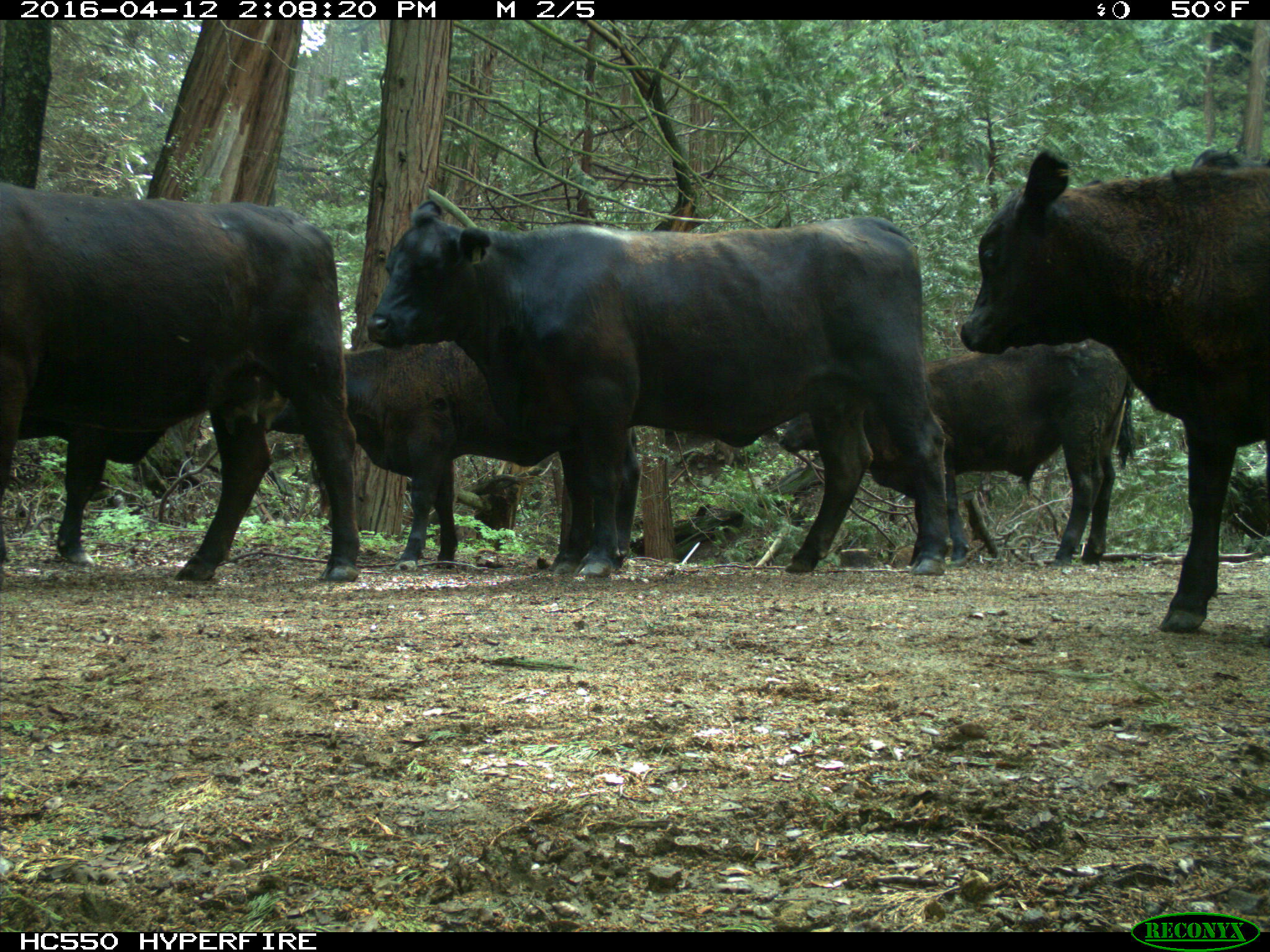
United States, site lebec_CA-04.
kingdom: Animalia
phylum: Chordata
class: Mammalia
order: Artiodactyla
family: Bovidae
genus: Bos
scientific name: Bos taurus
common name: domestic cow